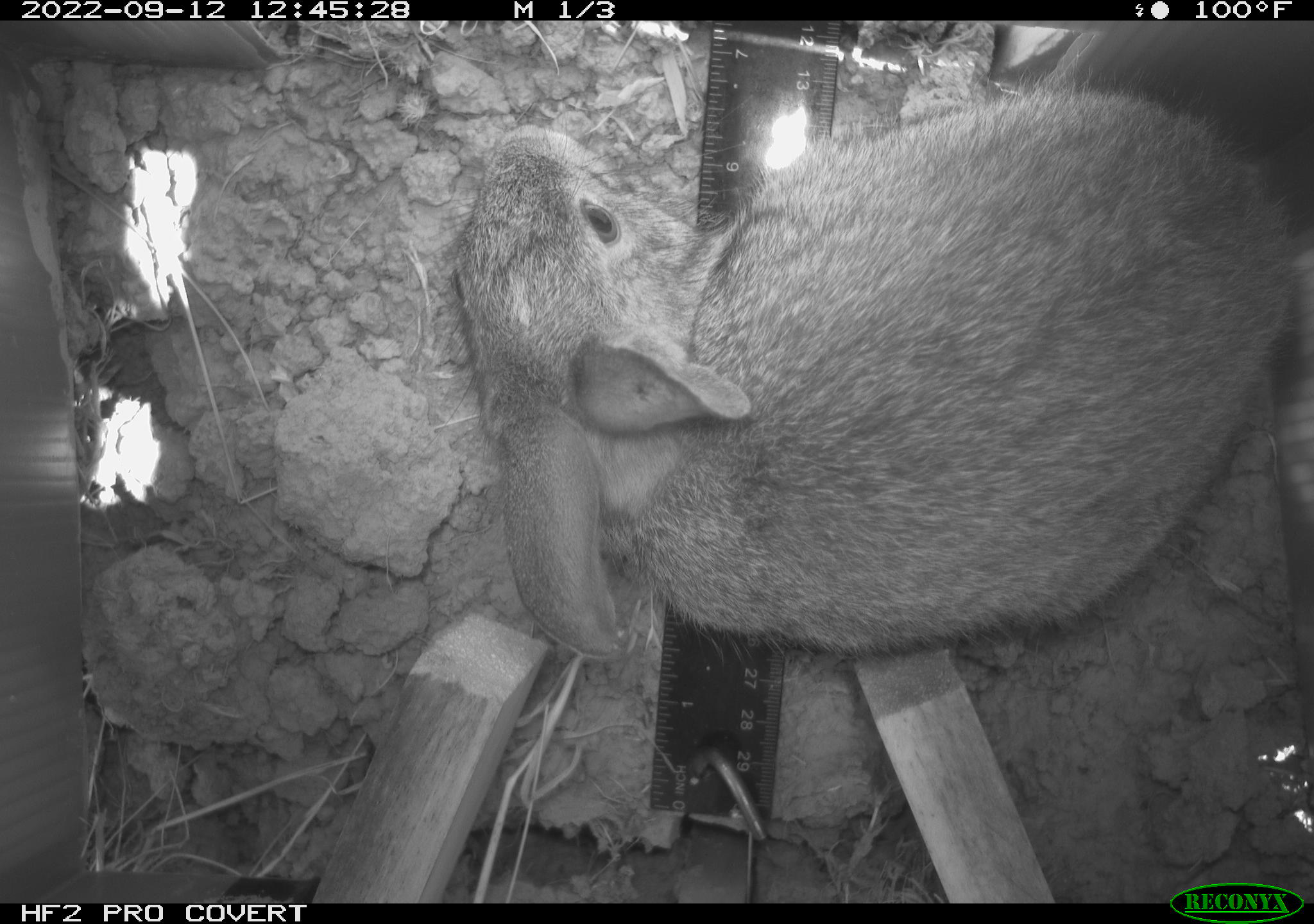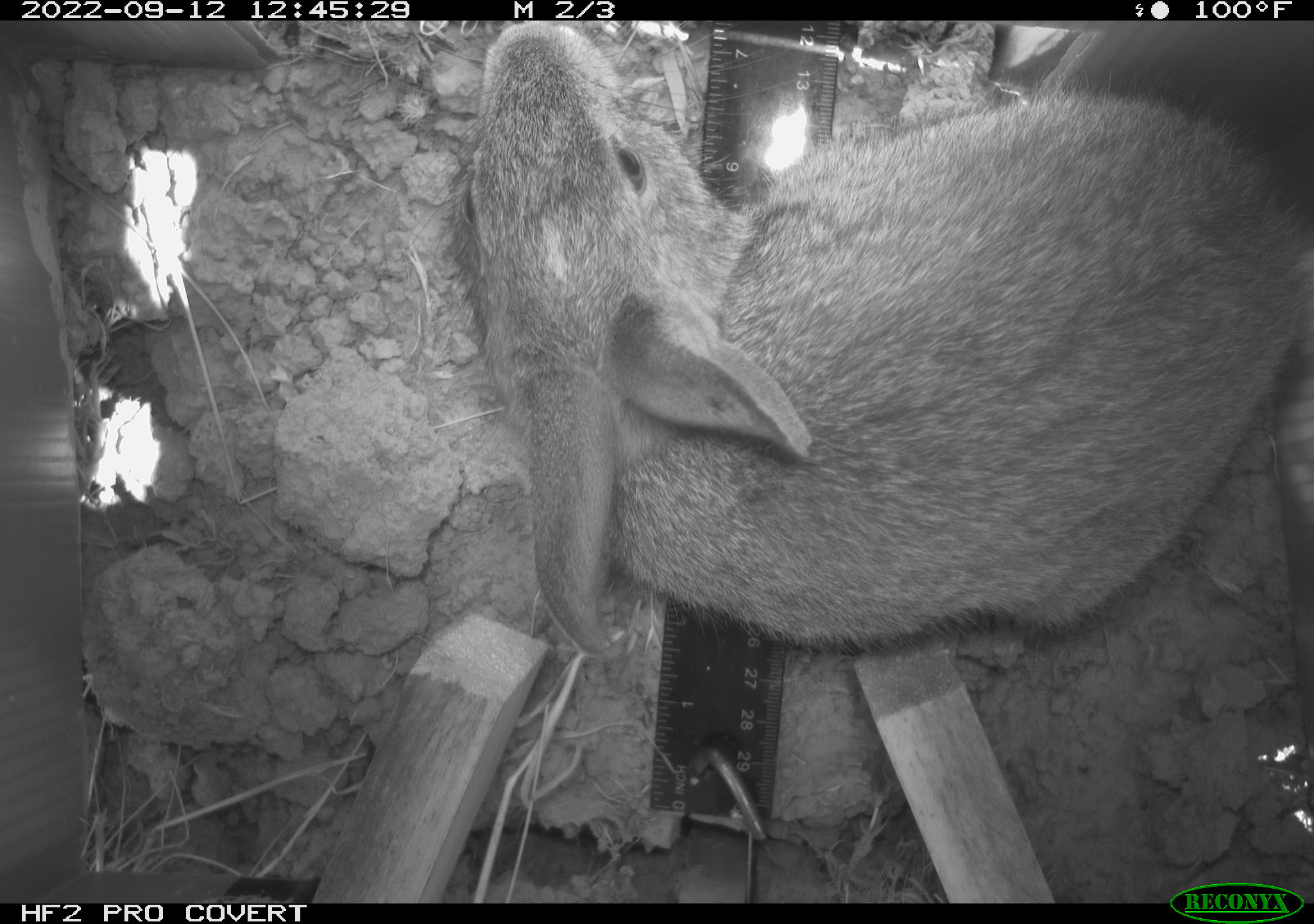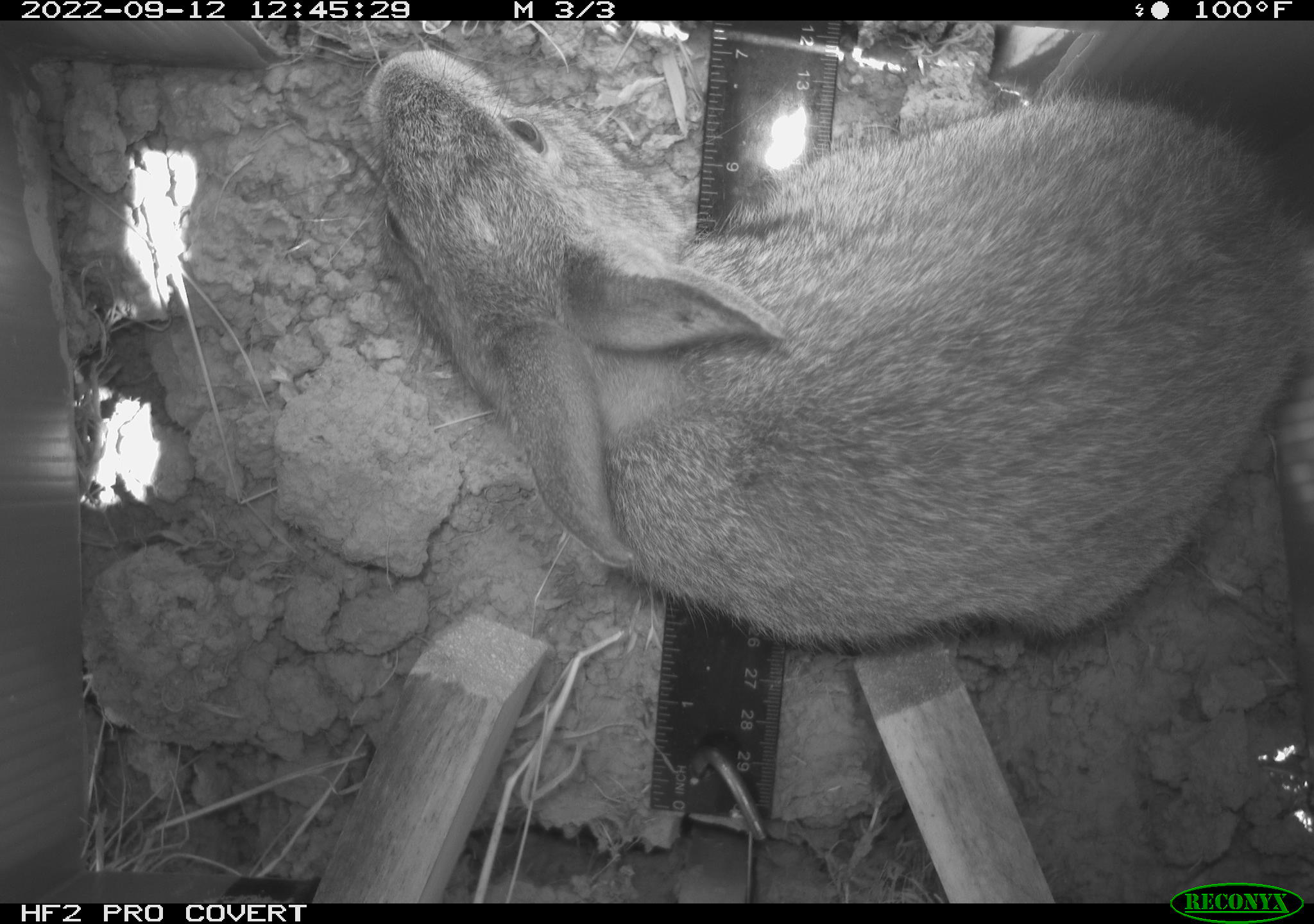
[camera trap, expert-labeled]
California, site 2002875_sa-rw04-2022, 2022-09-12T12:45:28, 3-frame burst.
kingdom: Animalia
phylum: Chordata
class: Mammalia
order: Lagomorpha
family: Leporidae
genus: Sylvilagus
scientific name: Sylvilagus bachmani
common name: brush rabbit